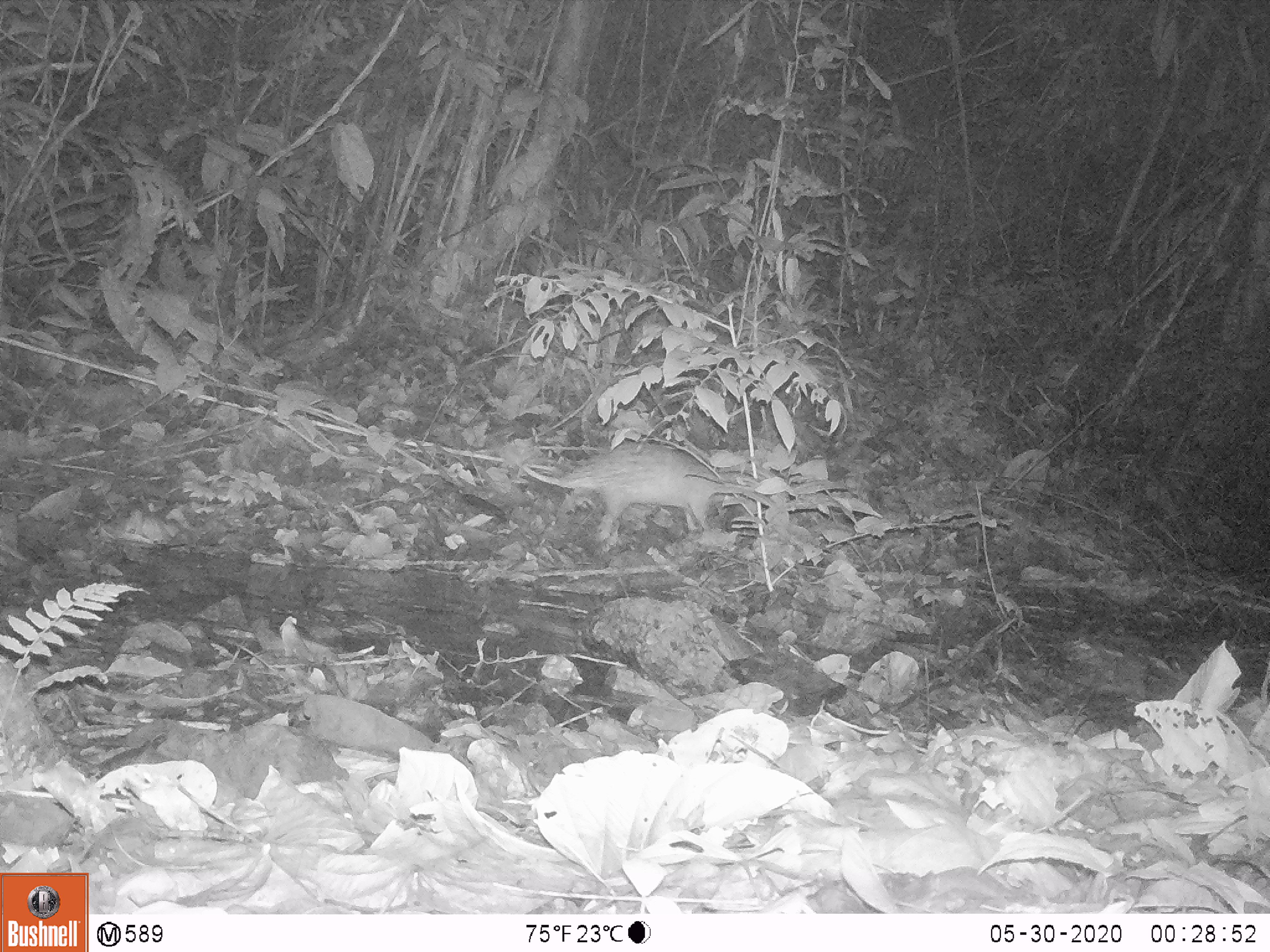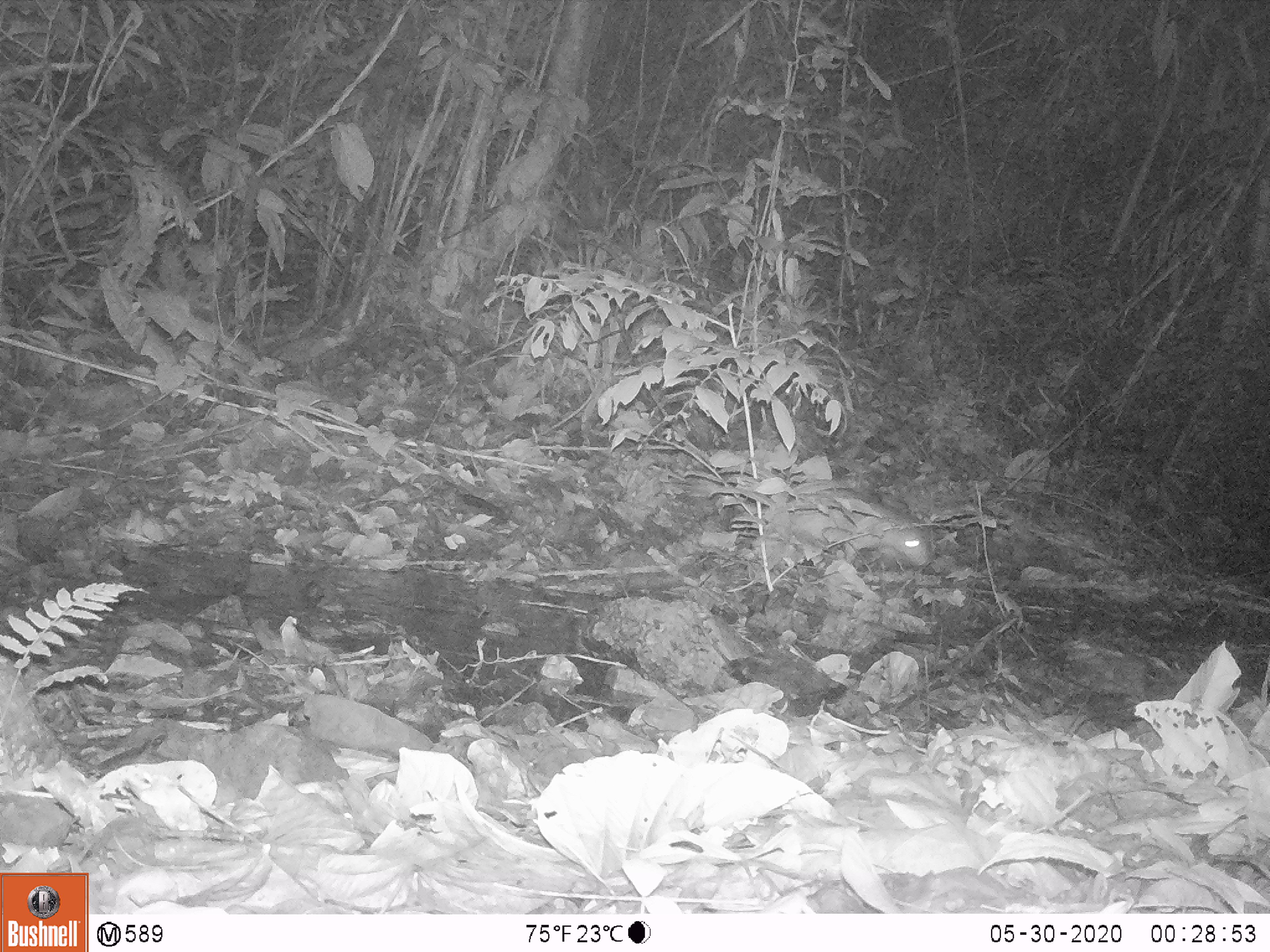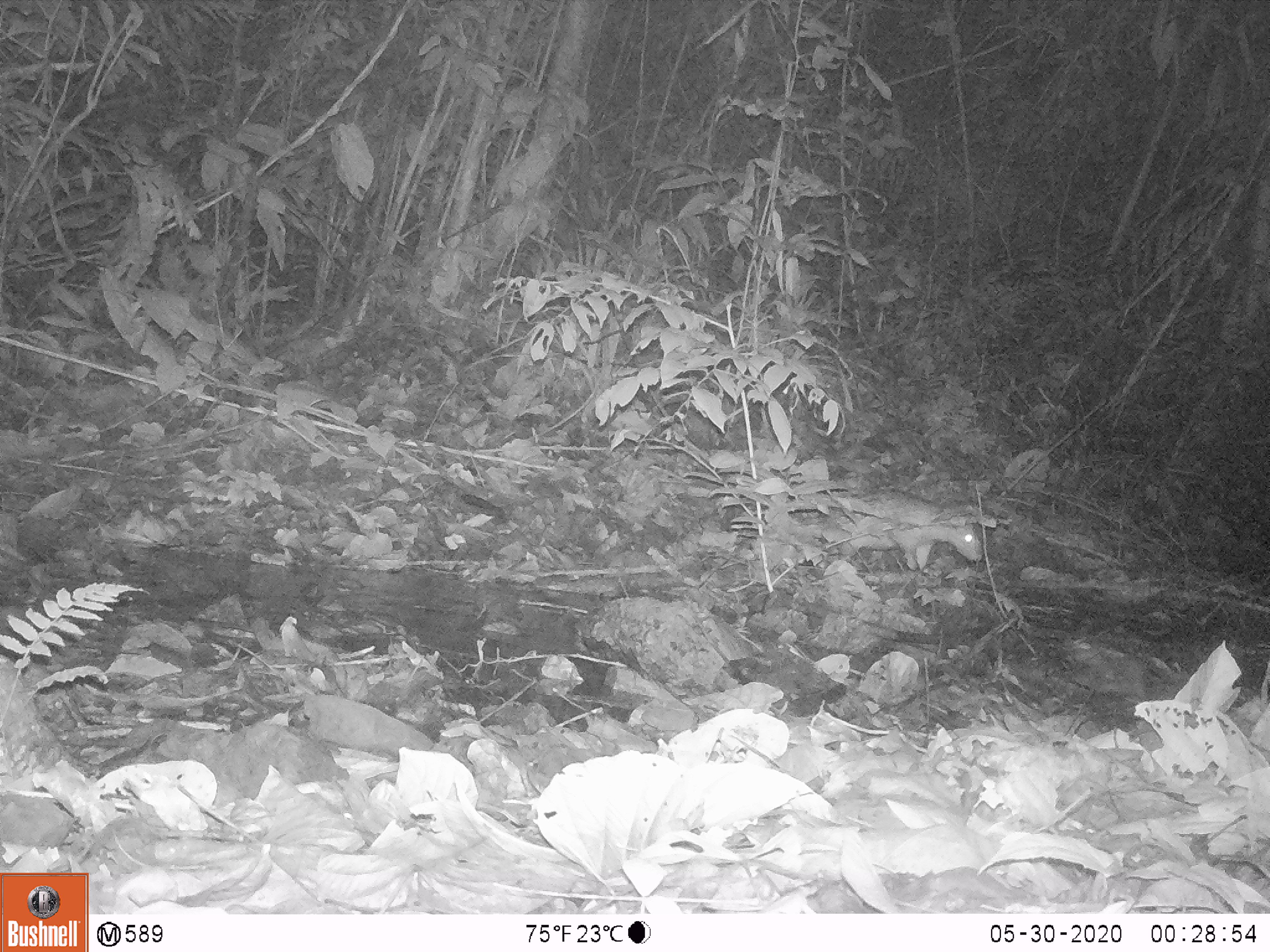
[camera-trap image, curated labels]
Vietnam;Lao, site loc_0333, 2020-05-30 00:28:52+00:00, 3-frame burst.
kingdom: Animalia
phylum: Chordata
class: Mammalia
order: Rodentia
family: Hystricidae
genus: Atherurus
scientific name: Atherurus macrourus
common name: asiatic brush-tailed porcupine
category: asiatic brush tailed porcupine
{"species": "asiatic brush tailed porcupine (asiatic brush-tailed porcupine) (Atherurus macrourus)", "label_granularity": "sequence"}